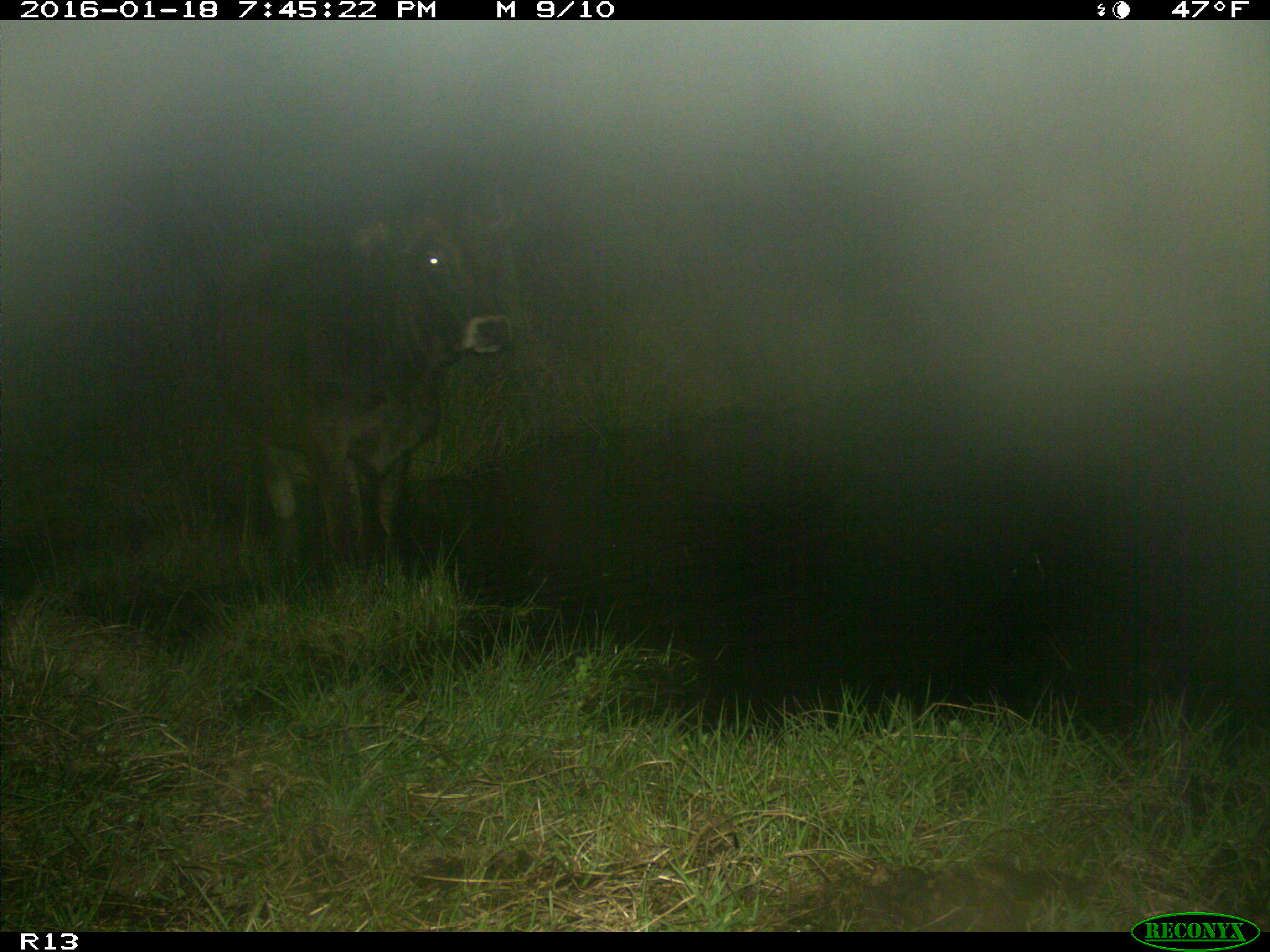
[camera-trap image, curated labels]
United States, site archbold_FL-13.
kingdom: Animalia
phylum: Chordata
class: Mammalia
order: Artiodactyla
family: Bovidae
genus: Bos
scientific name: Bos taurus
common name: domestic cow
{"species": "Bos taurus (domestic cow)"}